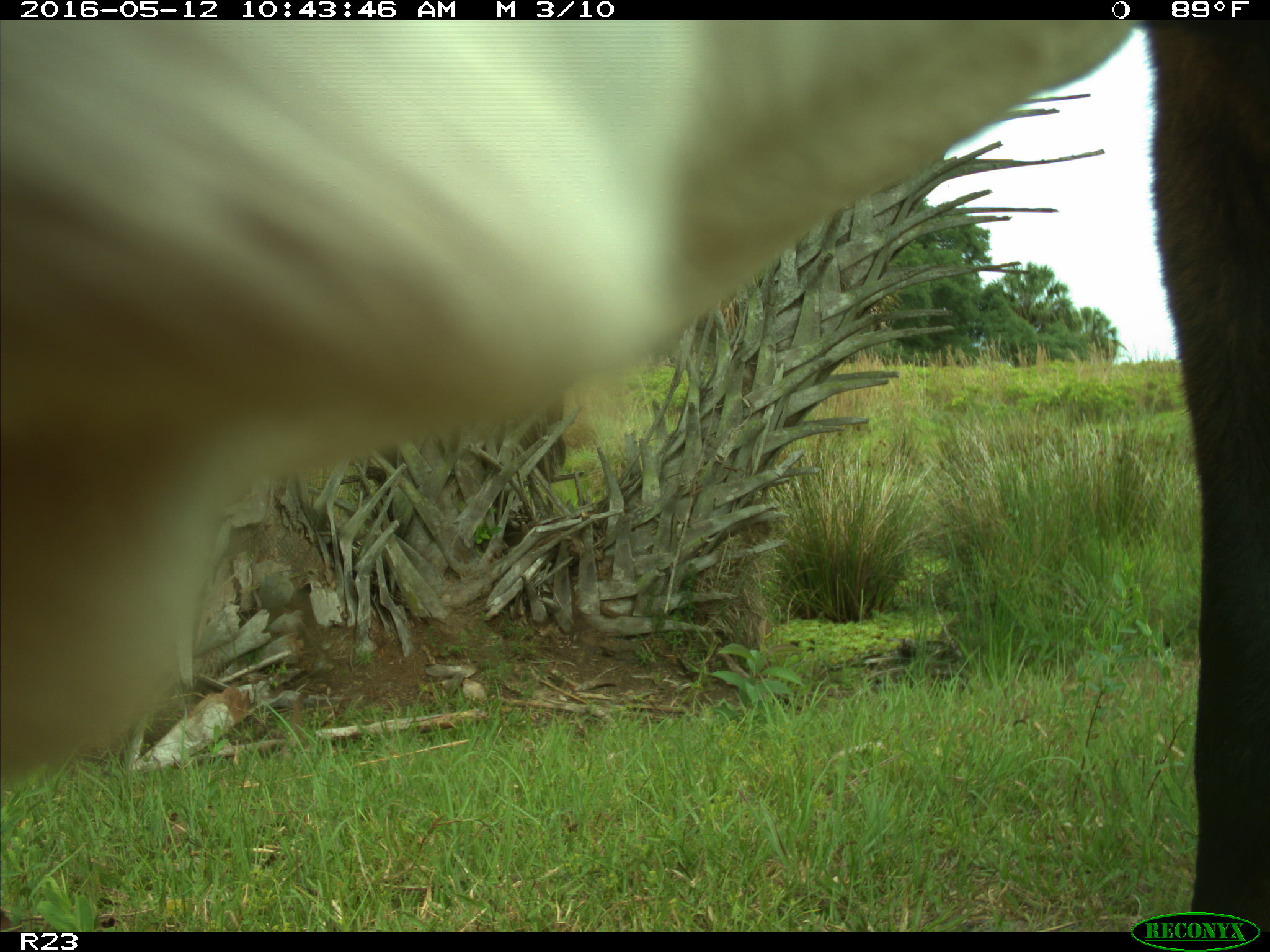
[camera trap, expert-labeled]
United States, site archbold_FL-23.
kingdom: Animalia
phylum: Chordata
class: Mammalia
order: Artiodactyla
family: Bovidae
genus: Bos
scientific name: Bos taurus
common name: domestic cow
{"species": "Bos taurus (domestic cow)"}